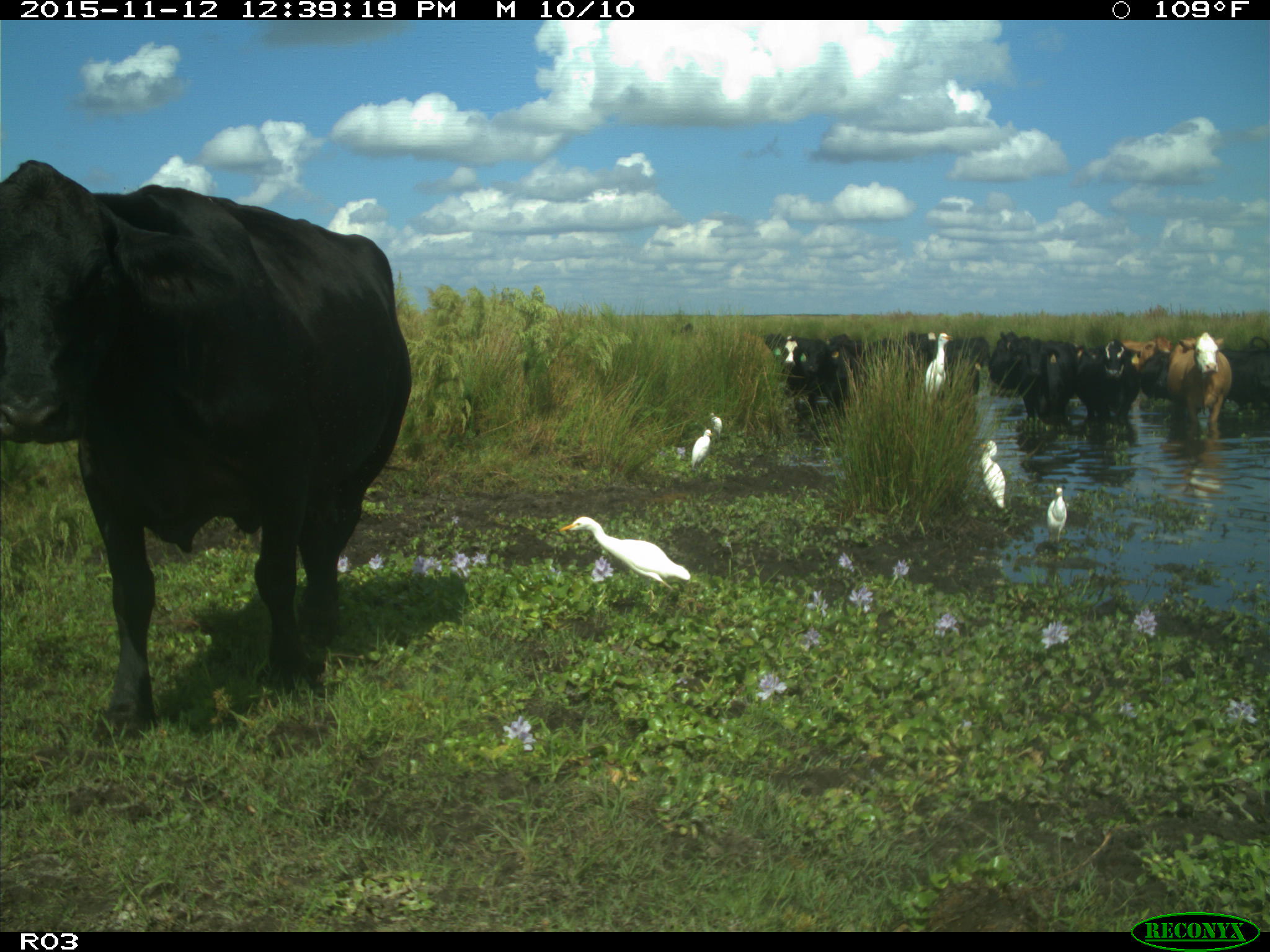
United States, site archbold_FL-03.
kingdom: Animalia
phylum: Chordata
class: Mammalia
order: Artiodactyla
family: Bovidae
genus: Bos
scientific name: Bos taurus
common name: domestic cow